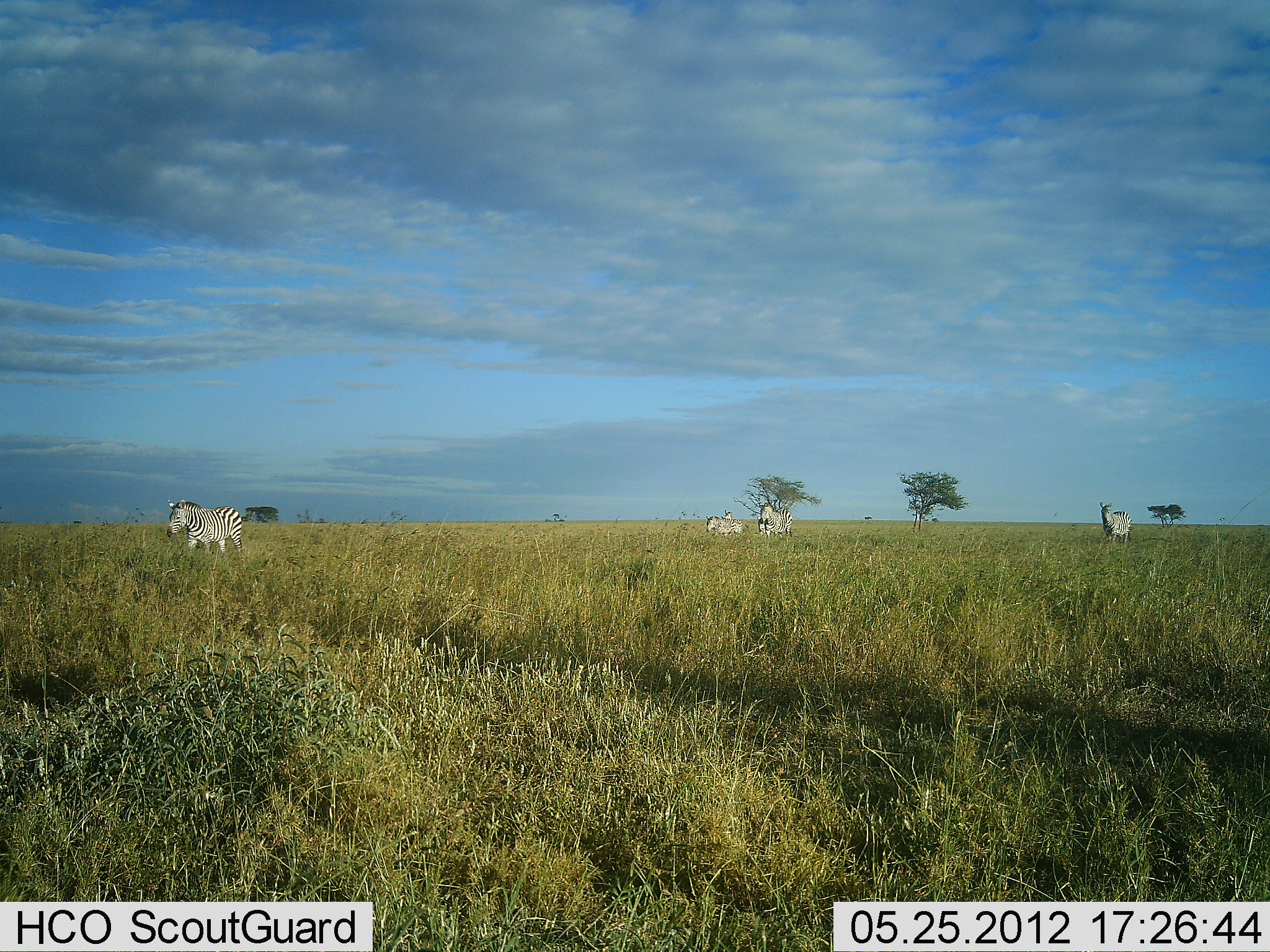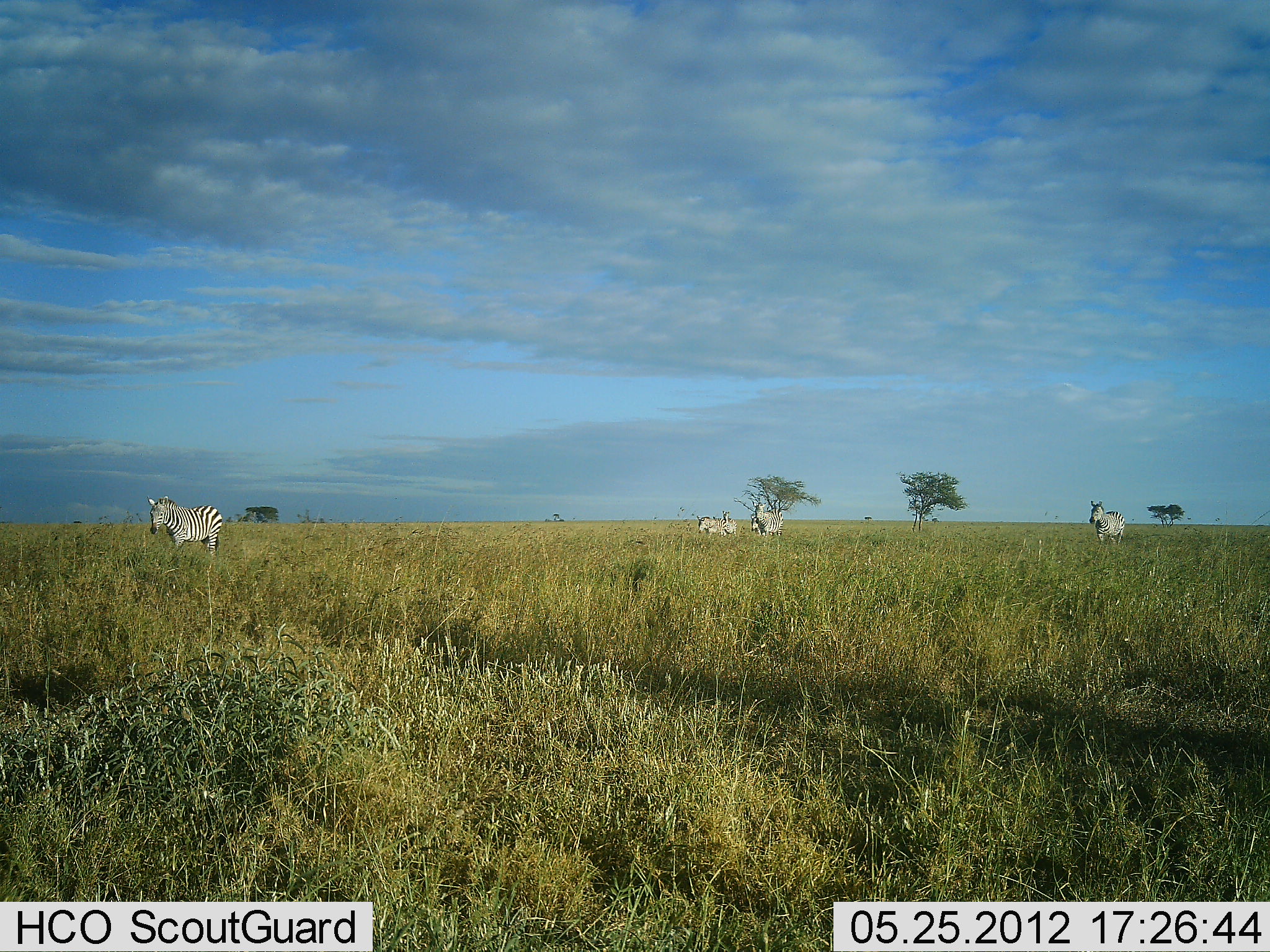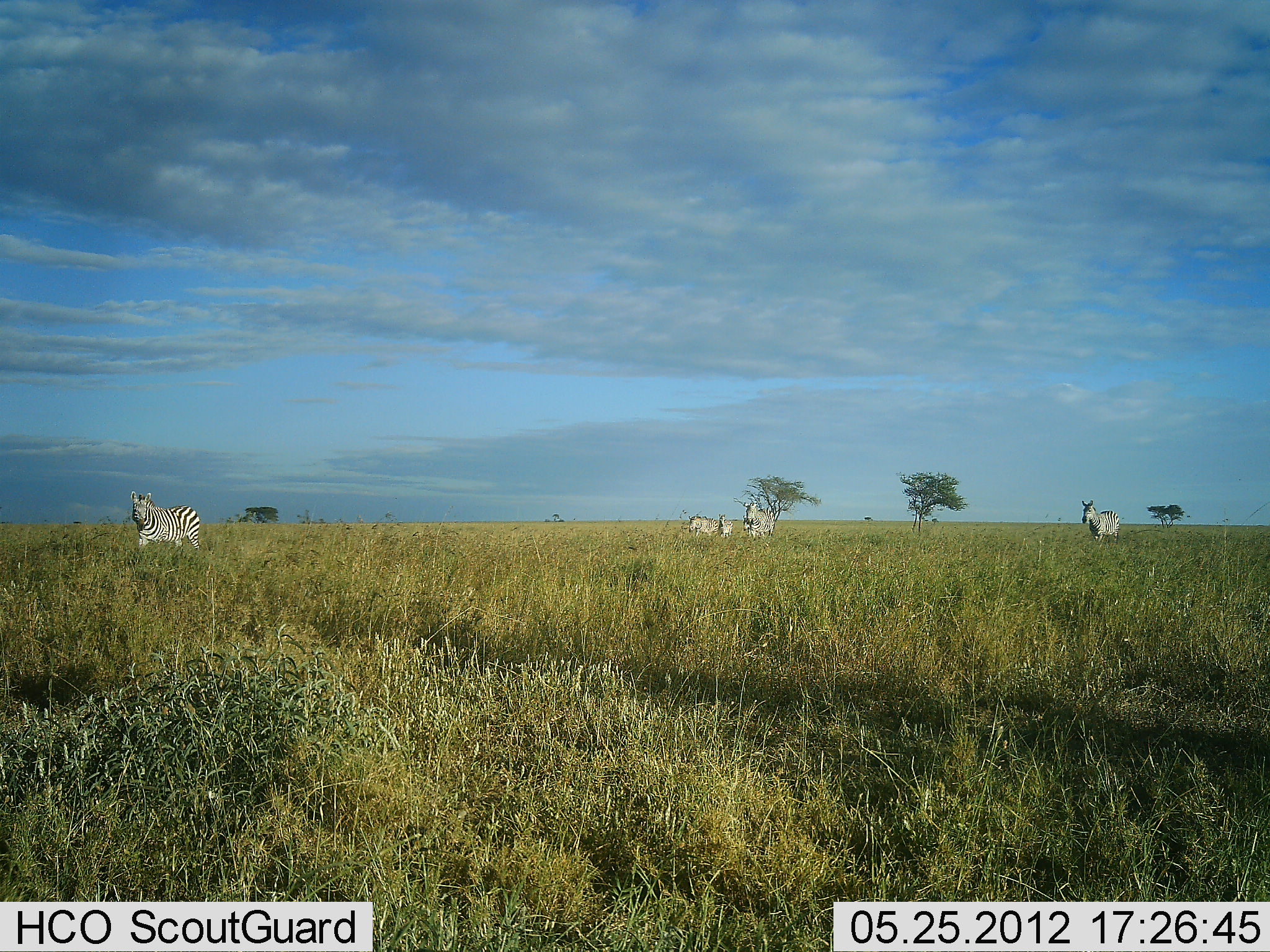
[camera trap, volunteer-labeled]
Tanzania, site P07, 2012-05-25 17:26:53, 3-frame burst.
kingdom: Animalia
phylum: Chordata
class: Mammalia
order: Perissodactyla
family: Equidae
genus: Equus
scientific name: Equus quagga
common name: plains zebra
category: zebra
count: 4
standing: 11%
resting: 0%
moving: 89%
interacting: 0%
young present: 4%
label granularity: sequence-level